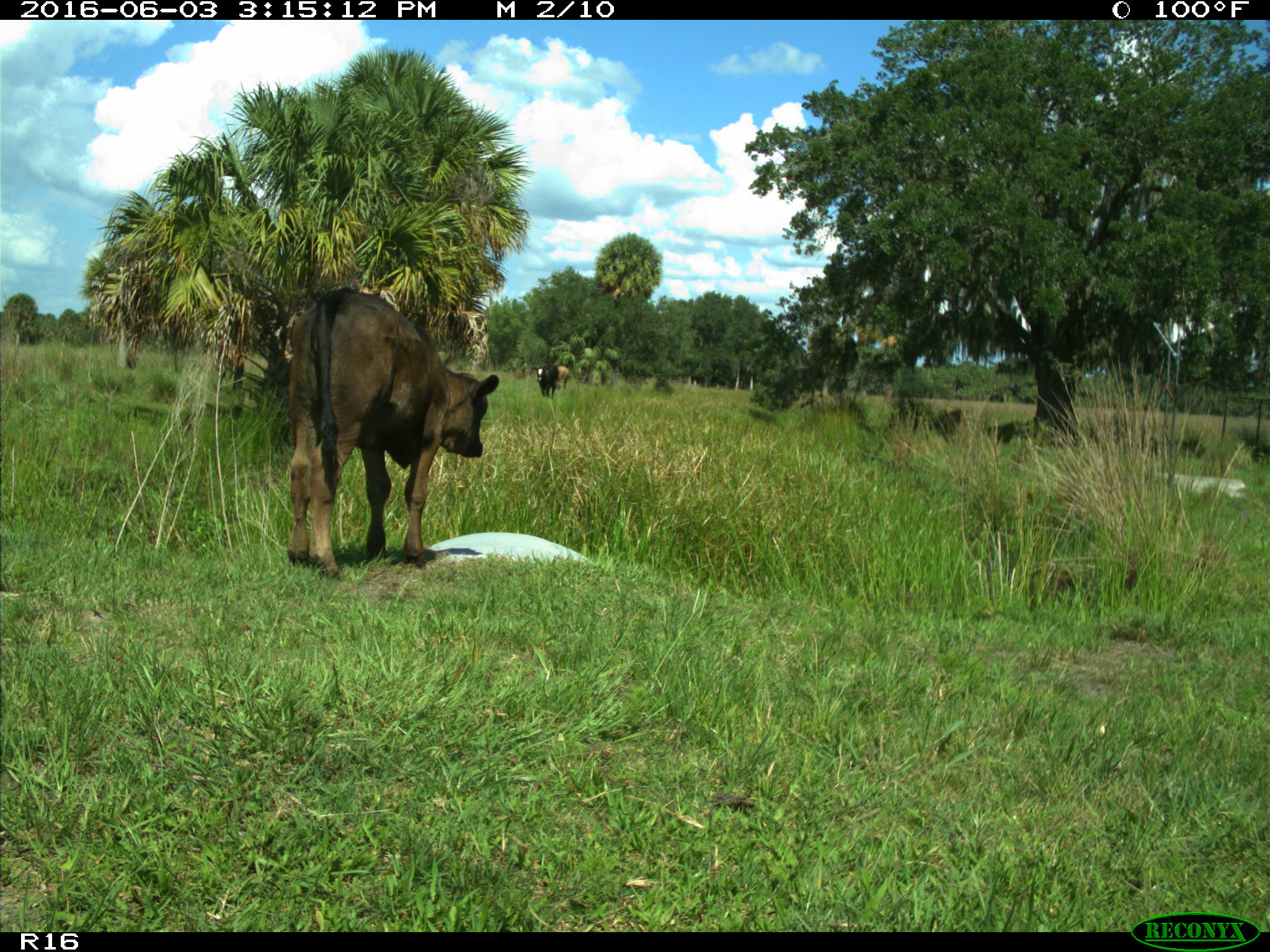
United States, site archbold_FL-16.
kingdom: Animalia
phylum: Chordata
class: Mammalia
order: Artiodactyla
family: Bovidae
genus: Bos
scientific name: Bos taurus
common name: domestic cow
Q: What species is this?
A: Bos taurus (domestic cow).